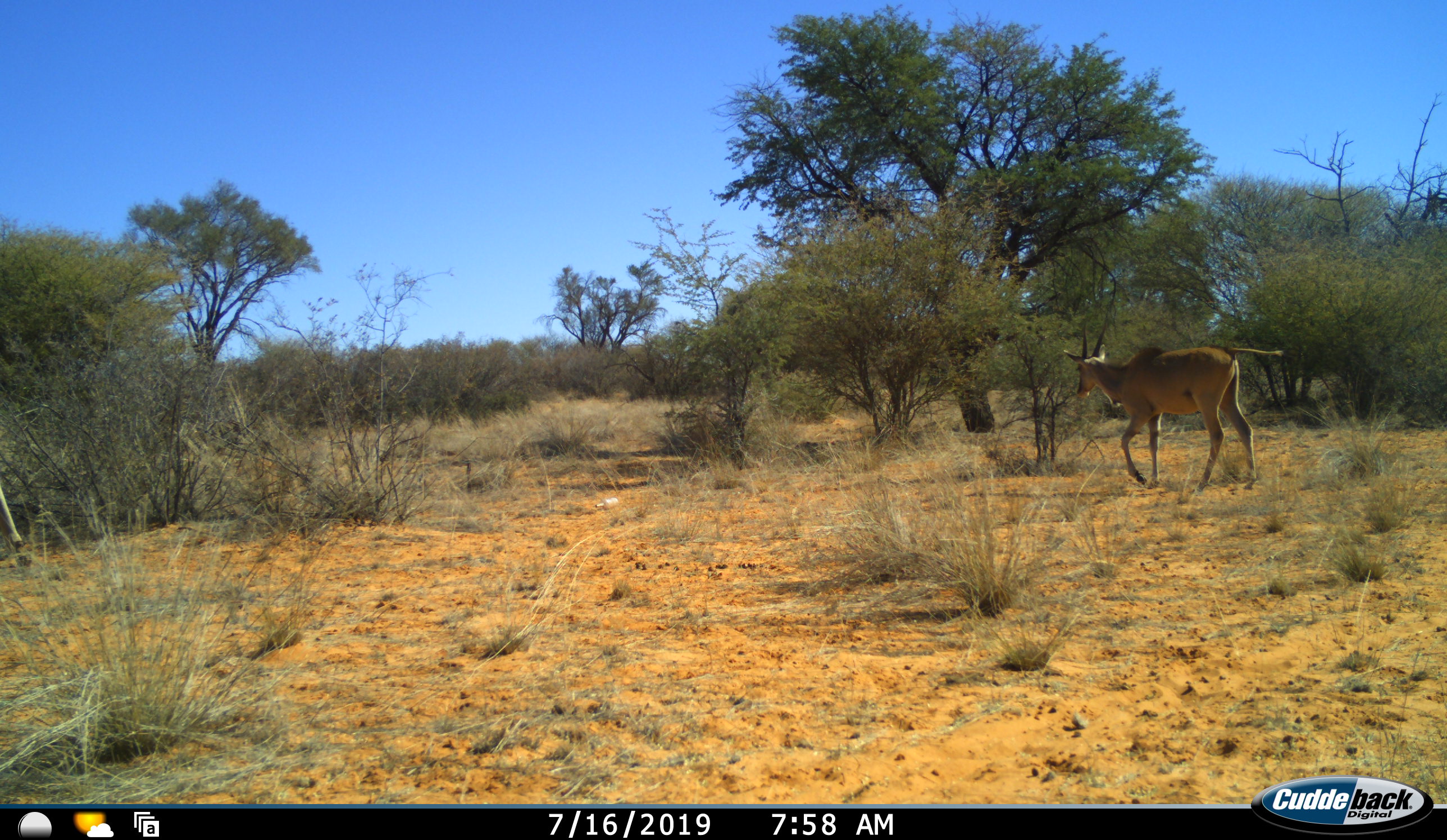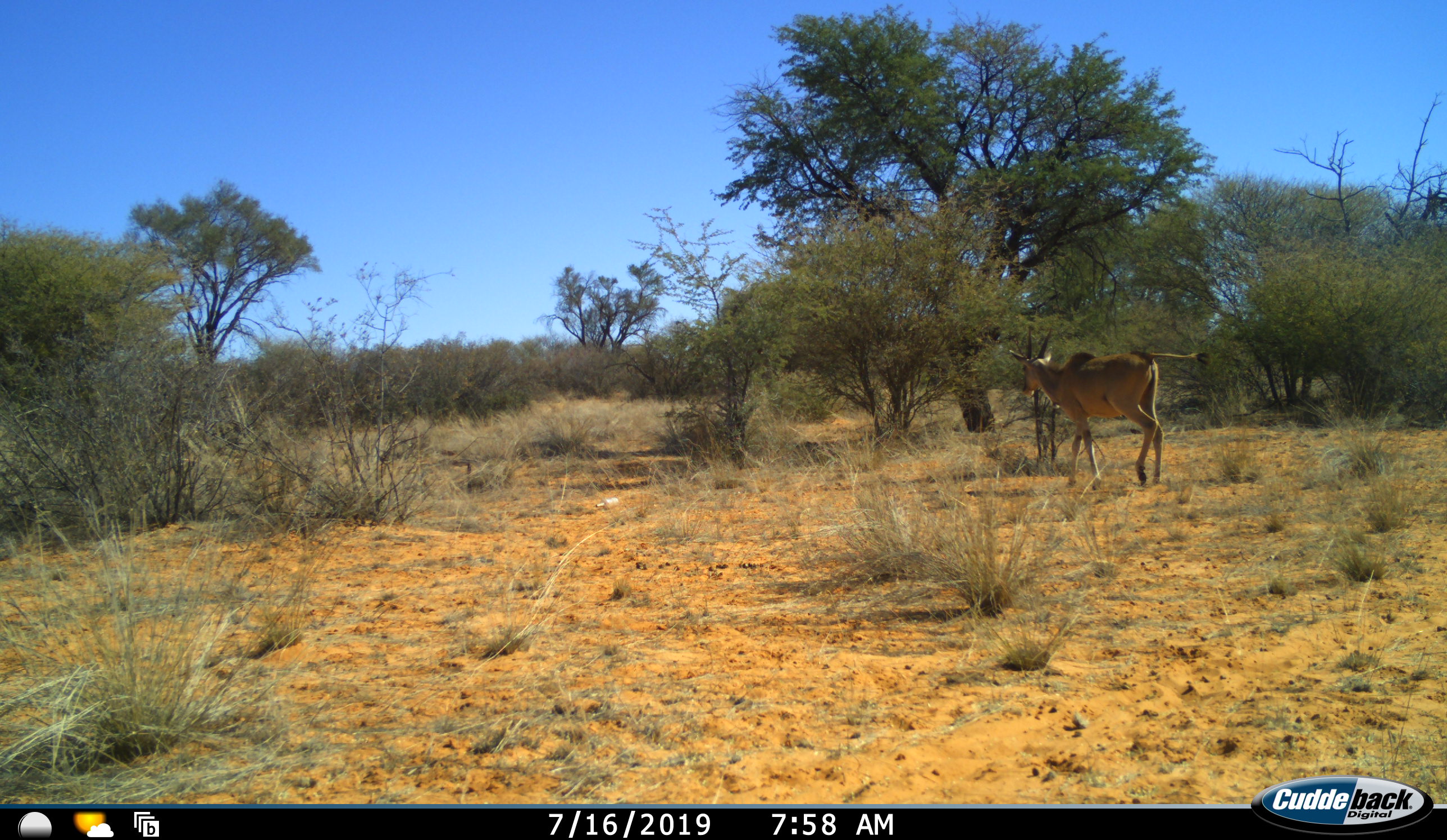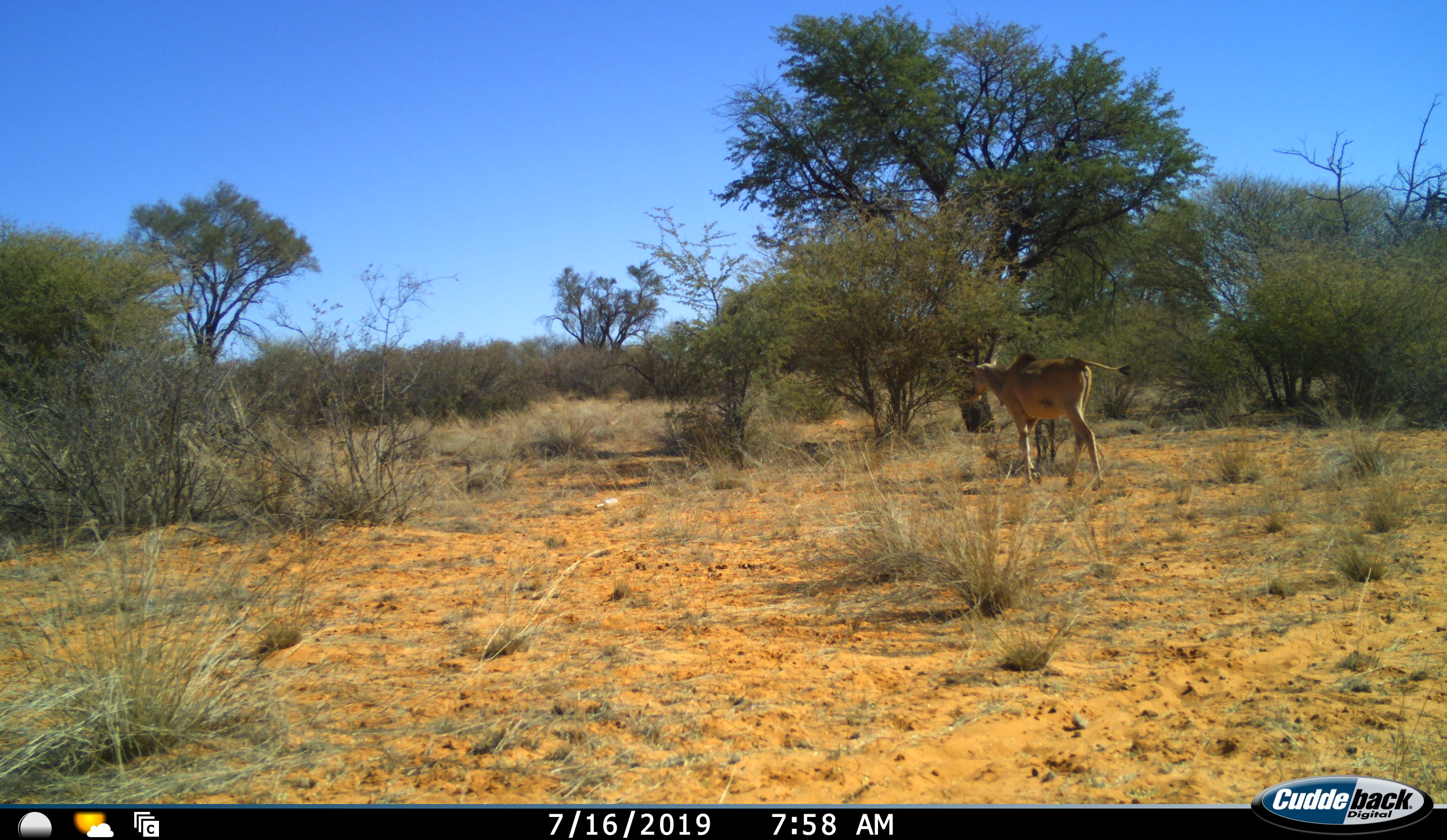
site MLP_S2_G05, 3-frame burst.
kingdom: Animalia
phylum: Chordata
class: Mammalia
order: Artiodactyla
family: Bovidae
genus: Tragelaphus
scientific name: Tragelaphus oryx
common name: eland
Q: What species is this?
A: Eland (Tragelaphus oryx).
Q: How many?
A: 1.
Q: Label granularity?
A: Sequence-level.